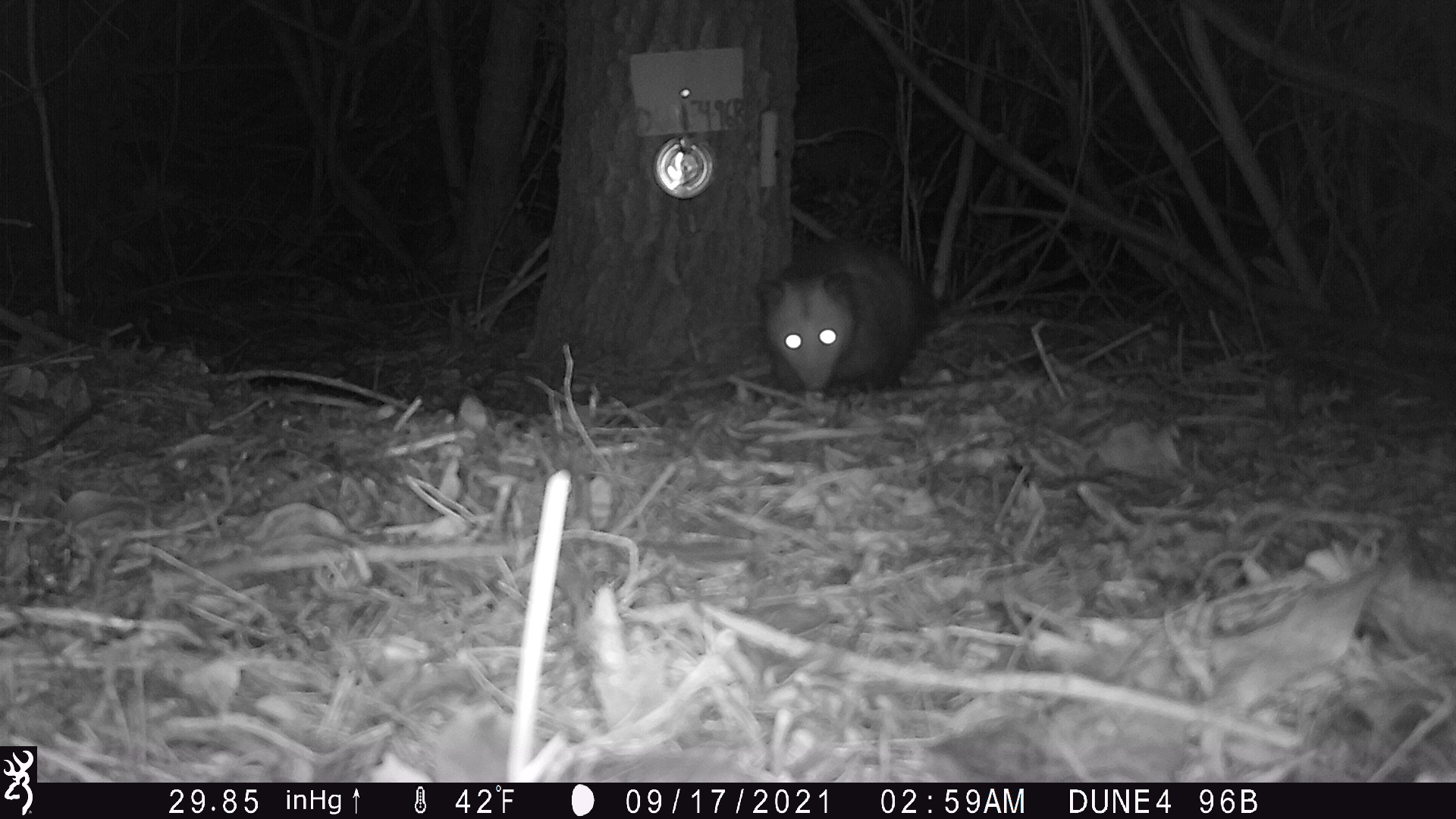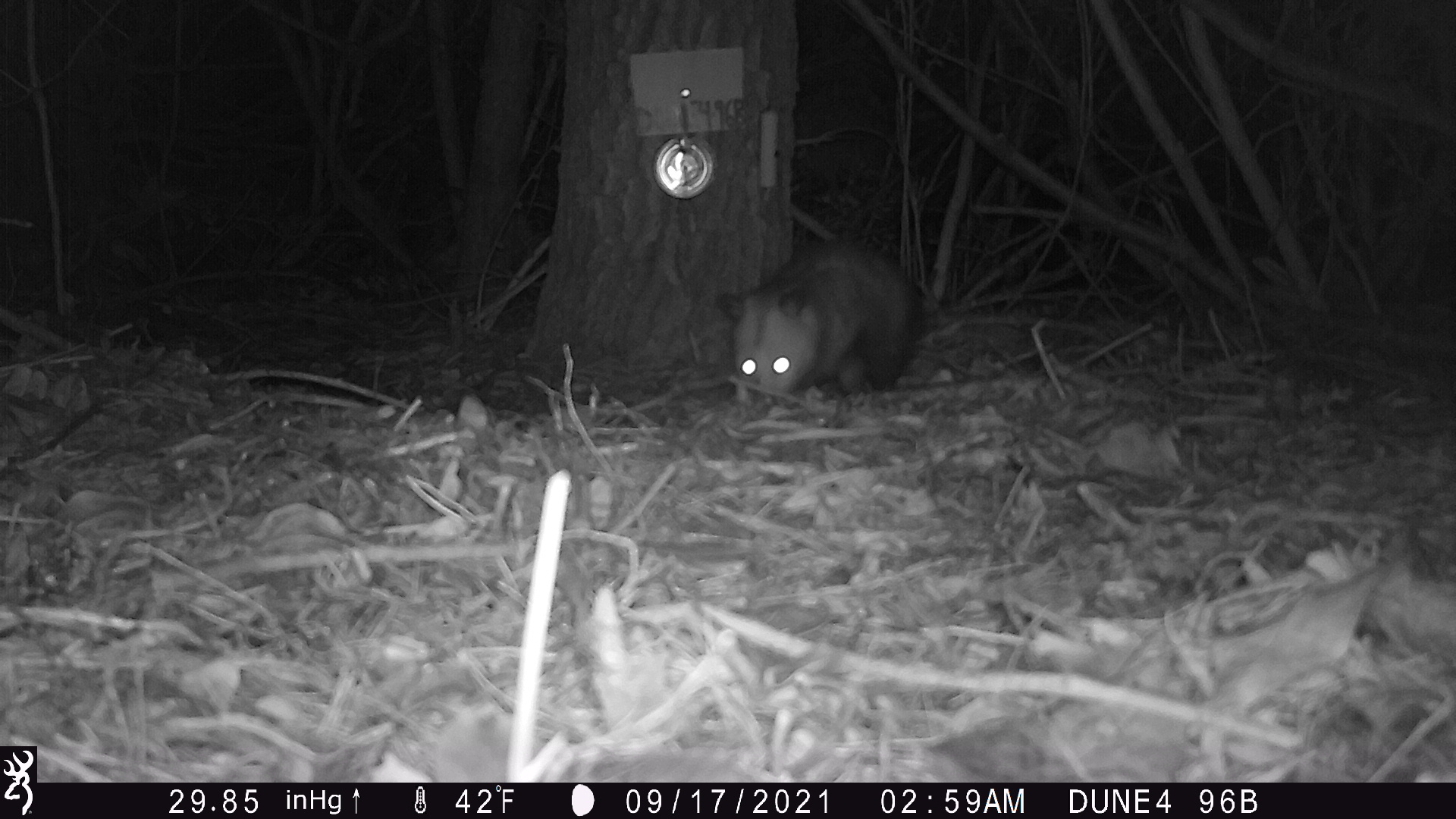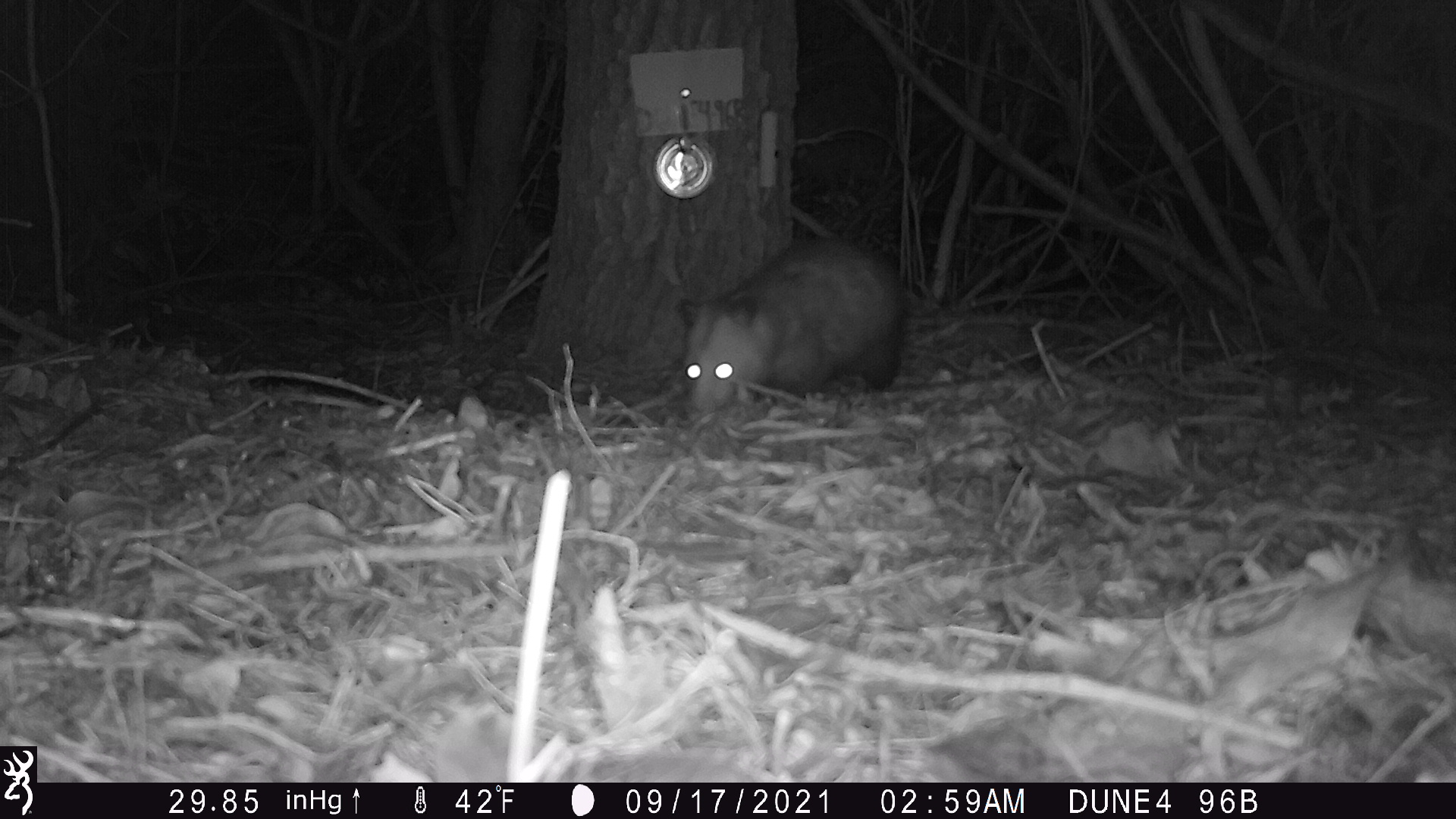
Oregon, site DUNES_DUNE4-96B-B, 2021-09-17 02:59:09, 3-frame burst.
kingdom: Animalia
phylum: Chordata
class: Mammalia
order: Didelphimorphia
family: Didelphidae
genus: Didelphis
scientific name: Didelphis virginiana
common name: virginia opossum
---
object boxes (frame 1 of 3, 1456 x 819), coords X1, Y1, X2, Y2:
virginia opossum: 741, 220, 932, 402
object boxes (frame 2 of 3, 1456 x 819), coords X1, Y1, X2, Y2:
virginia opossum: 718, 224, 925, 416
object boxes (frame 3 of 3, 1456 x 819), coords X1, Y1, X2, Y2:
virginia opossum: 664, 231, 916, 420